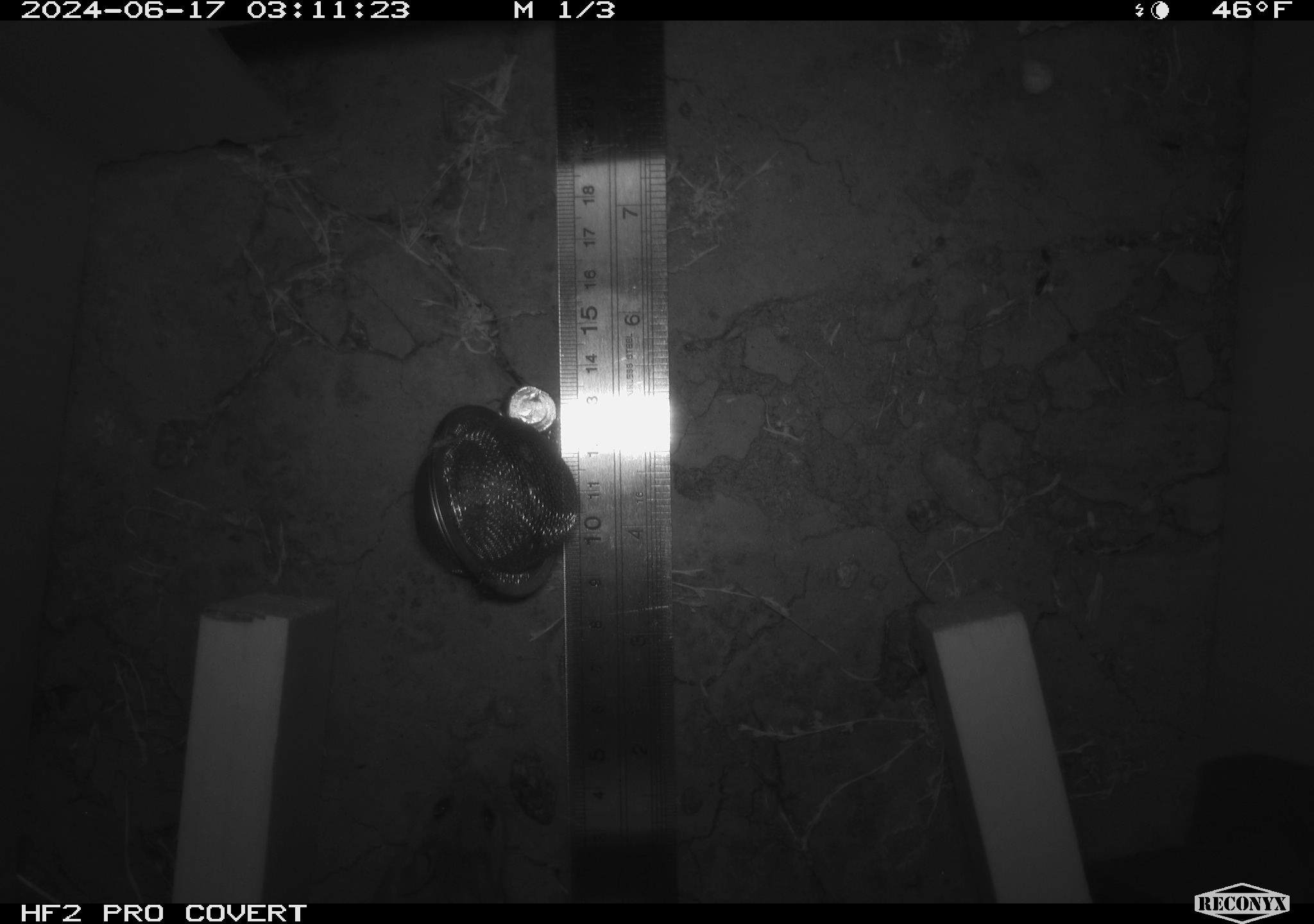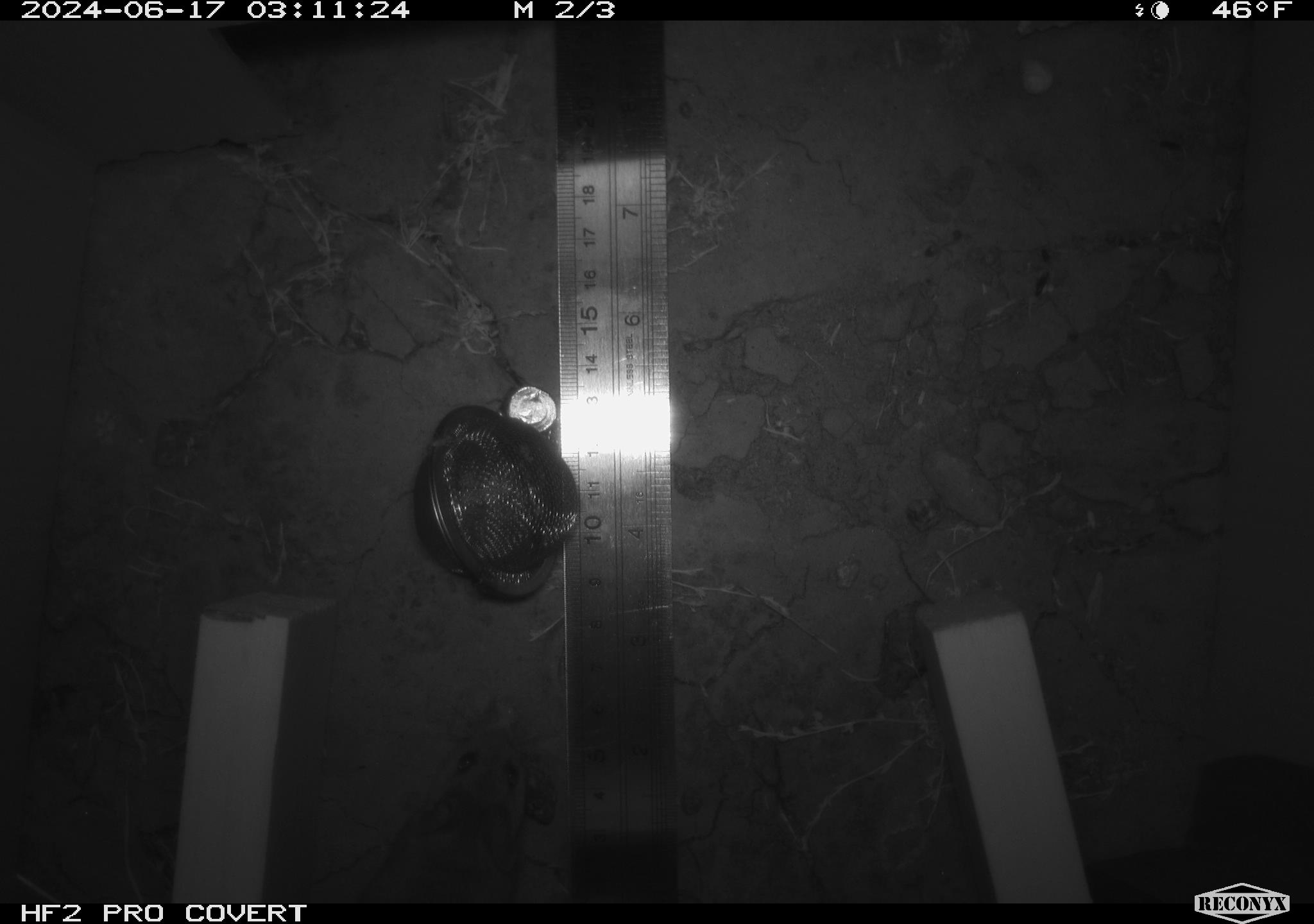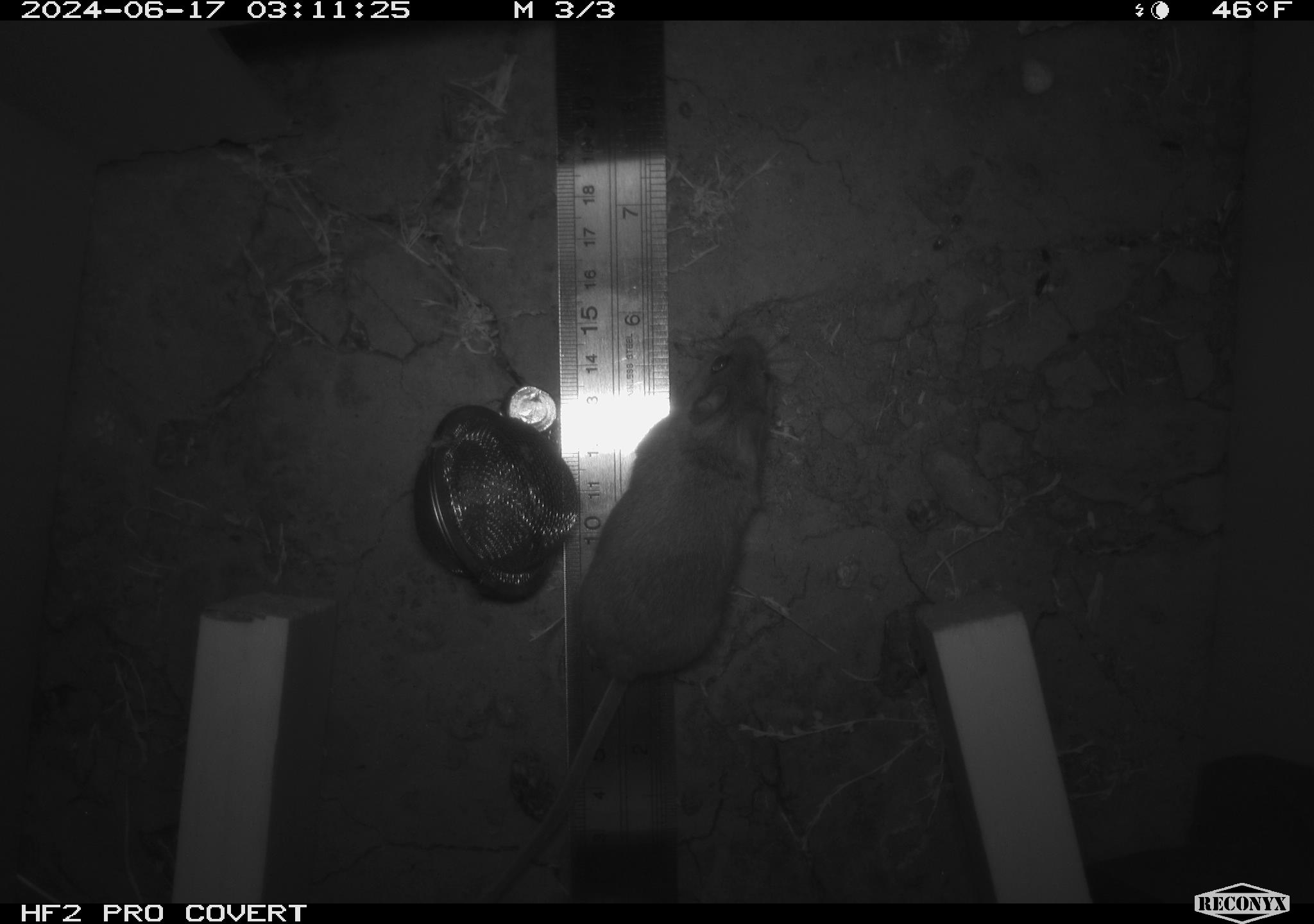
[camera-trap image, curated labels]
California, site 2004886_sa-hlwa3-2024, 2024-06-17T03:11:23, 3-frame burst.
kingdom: Animalia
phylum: Chordata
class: Mammalia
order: Rodentia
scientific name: Rodentia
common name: mouse species